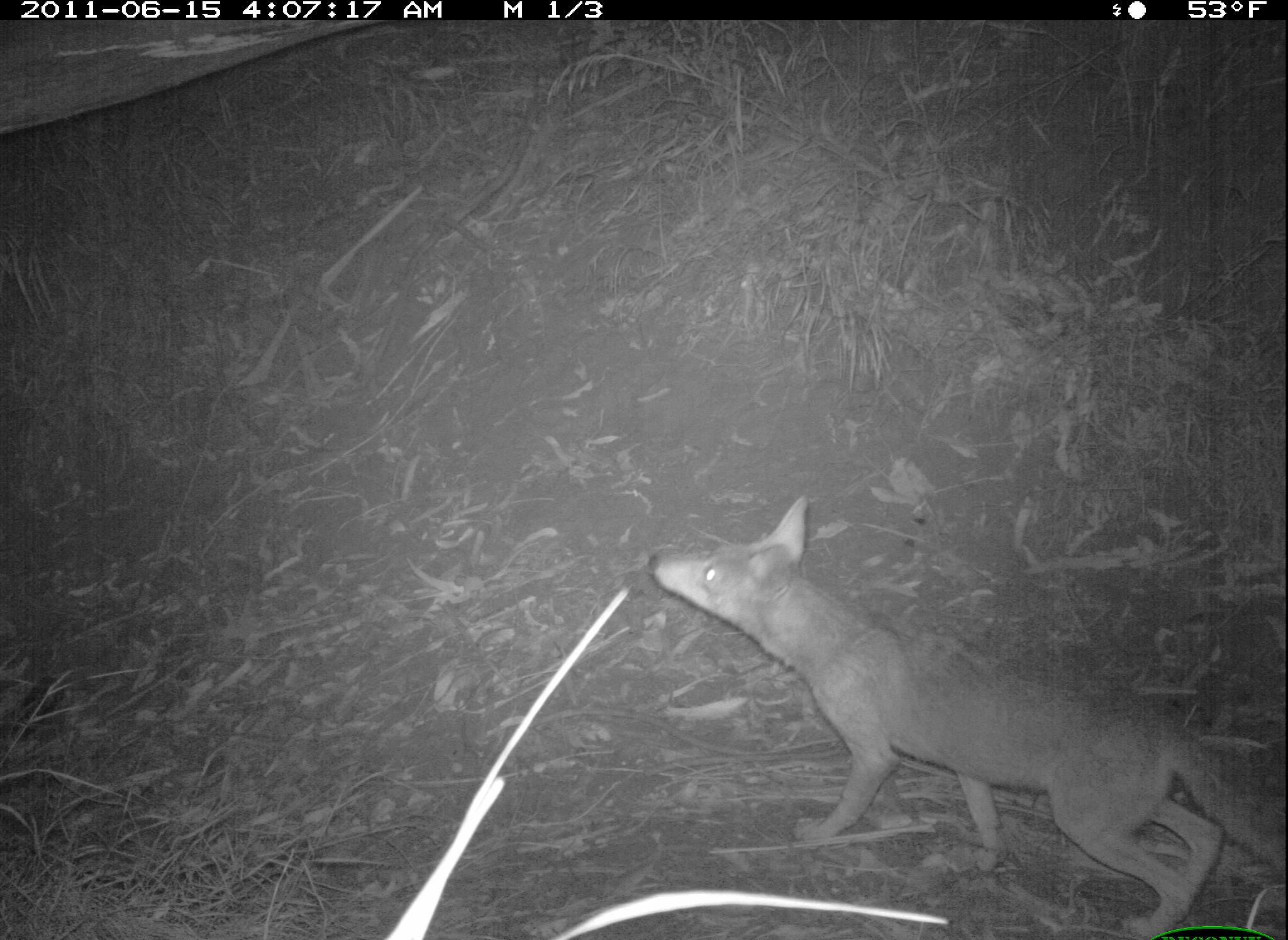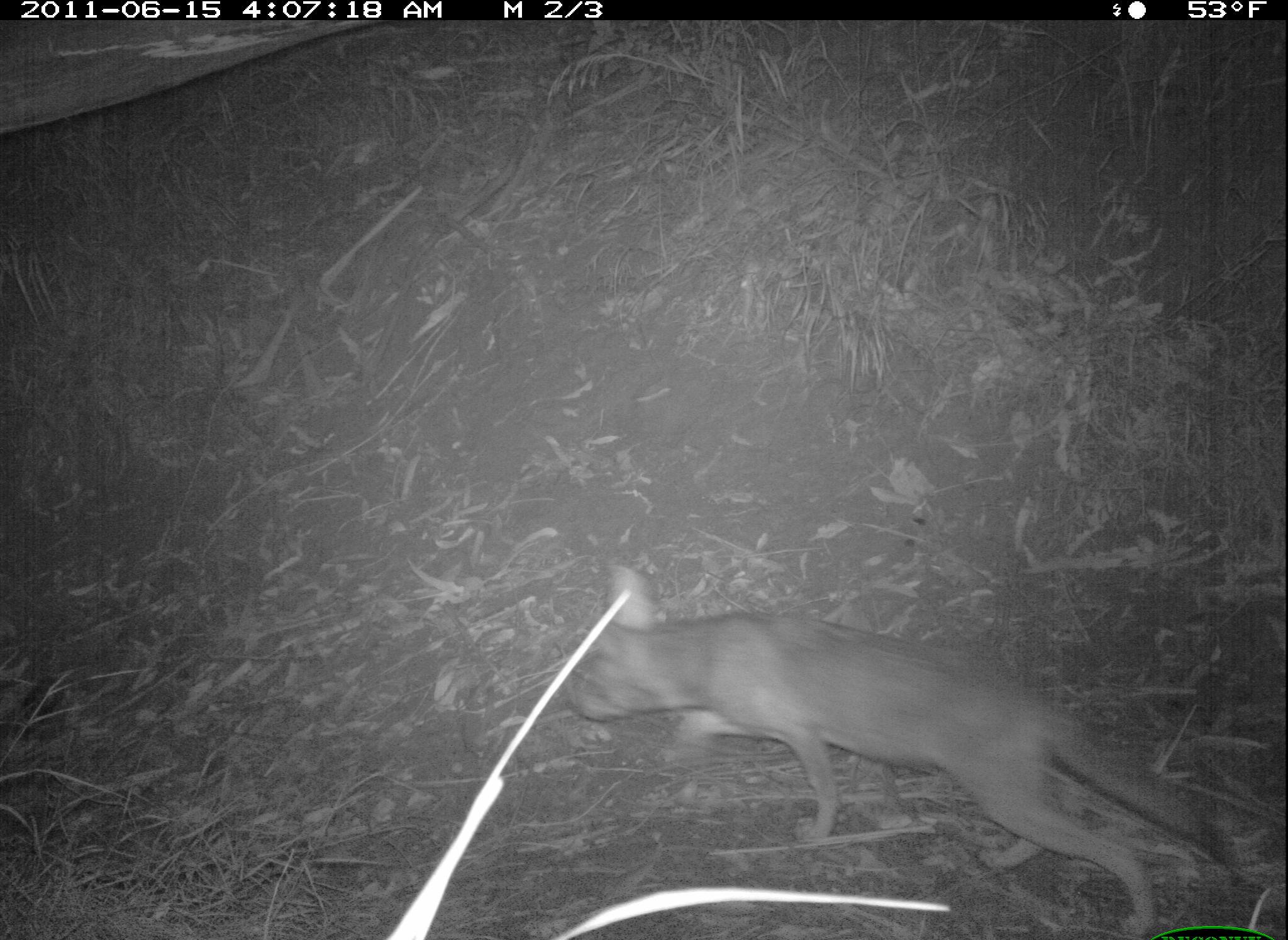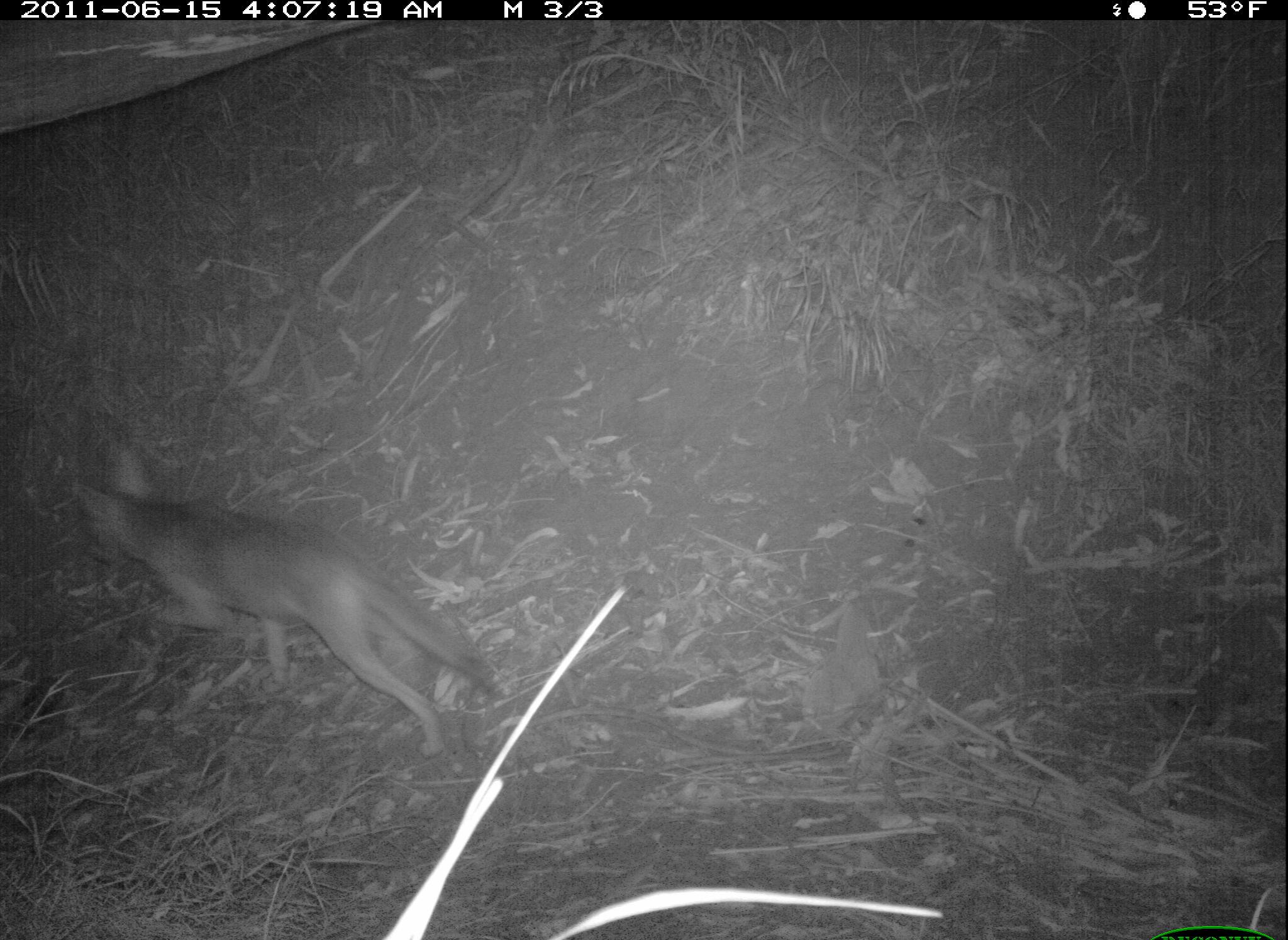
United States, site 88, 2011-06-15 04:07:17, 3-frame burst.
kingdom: Animalia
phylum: Chordata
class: Mammalia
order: Carnivora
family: Canidae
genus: Canis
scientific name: Canis latrans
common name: coyote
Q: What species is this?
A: Coyote (Canis latrans).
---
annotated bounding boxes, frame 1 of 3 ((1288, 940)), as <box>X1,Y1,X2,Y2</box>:
coyote: <box>631,498,1286,940</box>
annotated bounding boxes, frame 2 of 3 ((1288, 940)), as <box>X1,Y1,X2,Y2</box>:
coyote: <box>533,543,1253,939</box>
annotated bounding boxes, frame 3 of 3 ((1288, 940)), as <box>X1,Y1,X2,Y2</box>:
coyote: <box>57,436,506,771</box>